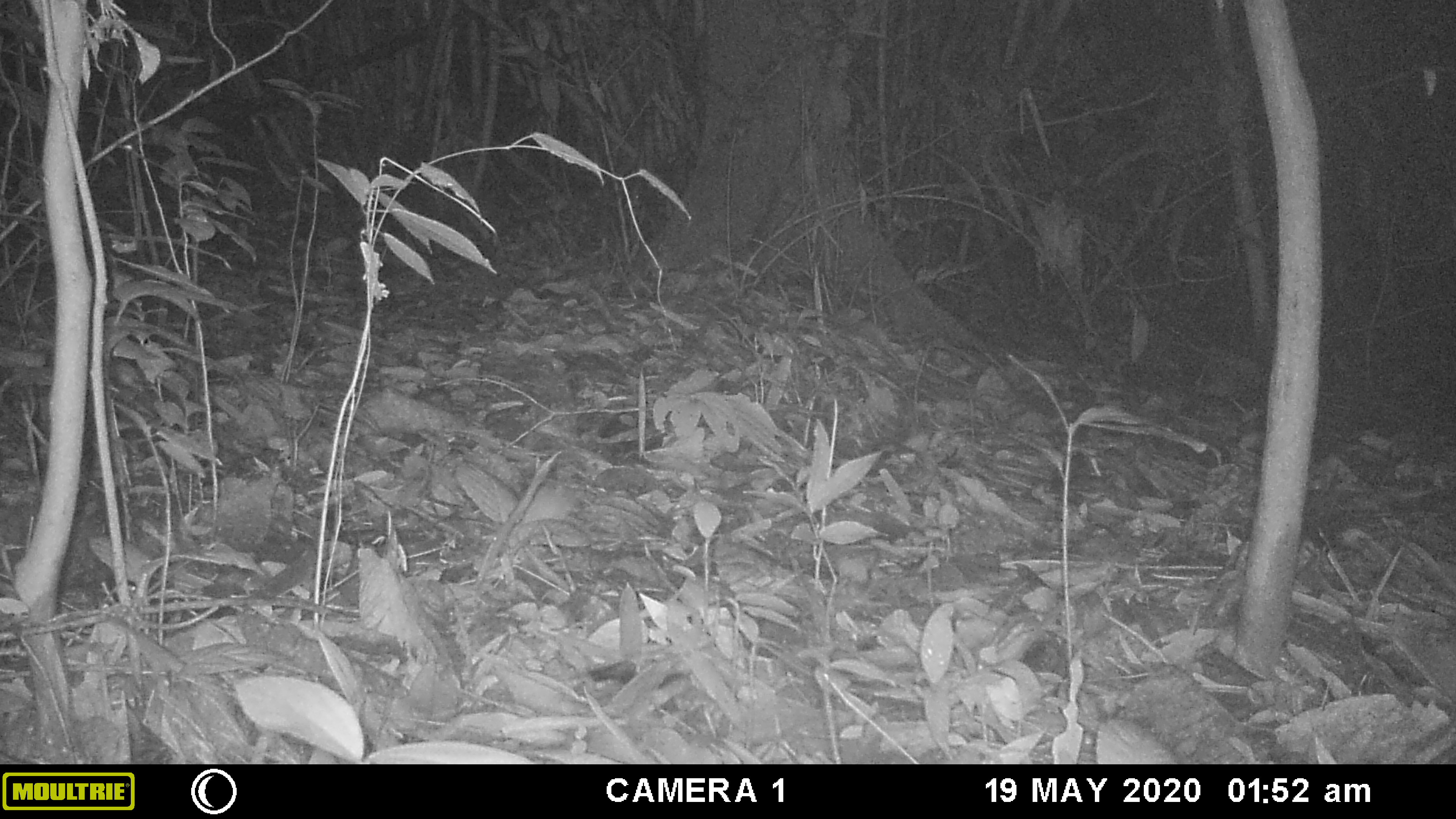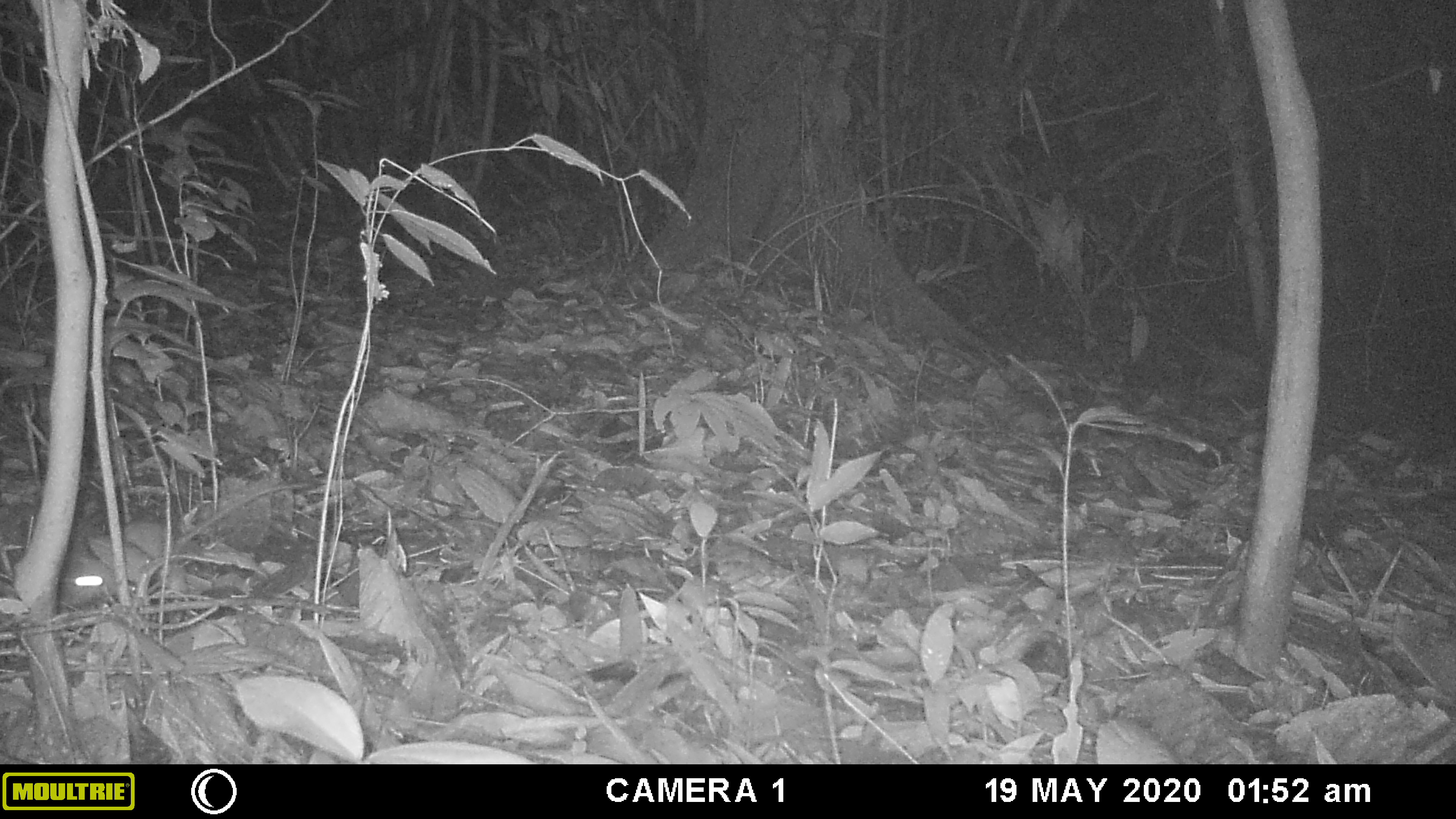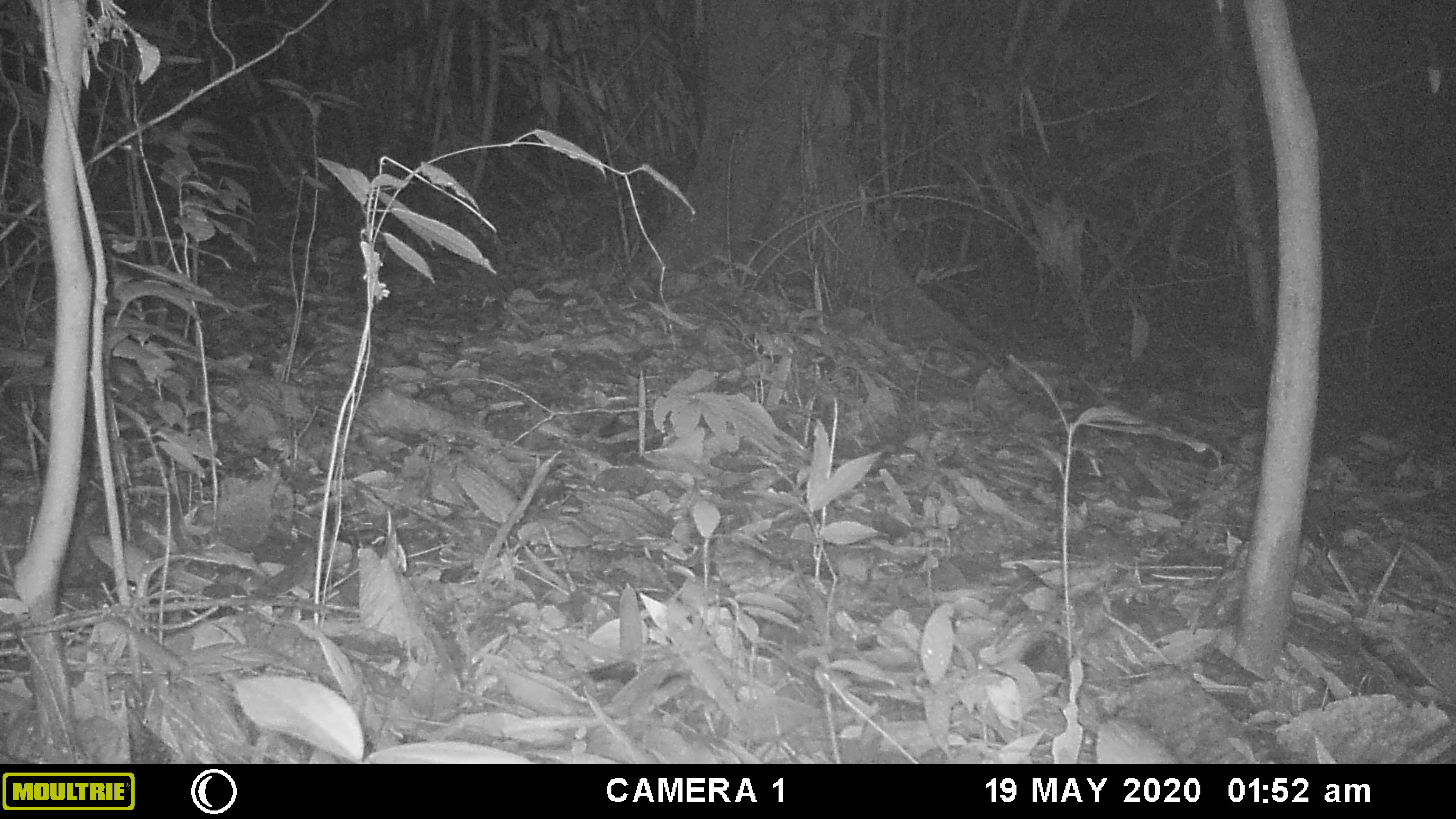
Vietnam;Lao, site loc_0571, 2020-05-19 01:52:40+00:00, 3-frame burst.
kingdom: Animalia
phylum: Chordata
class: Mammalia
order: Rodentia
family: Muridae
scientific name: Muridae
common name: old-world mice and rats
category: unidentified murid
Unidentified murid (old-world mice and rats) (Muridae). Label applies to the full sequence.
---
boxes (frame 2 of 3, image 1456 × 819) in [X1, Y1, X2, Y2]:
unidentified murid: [57, 553, 117, 605]